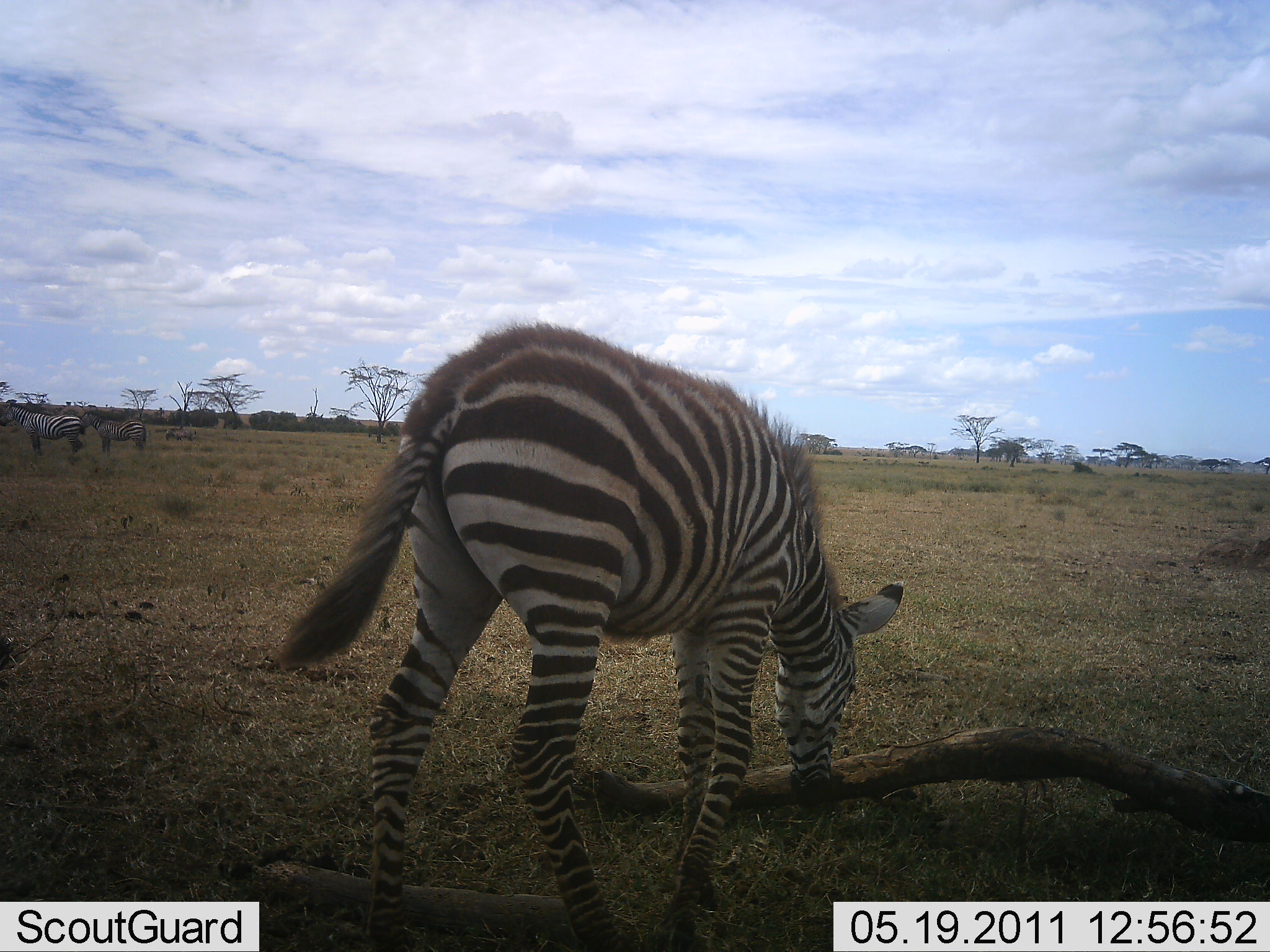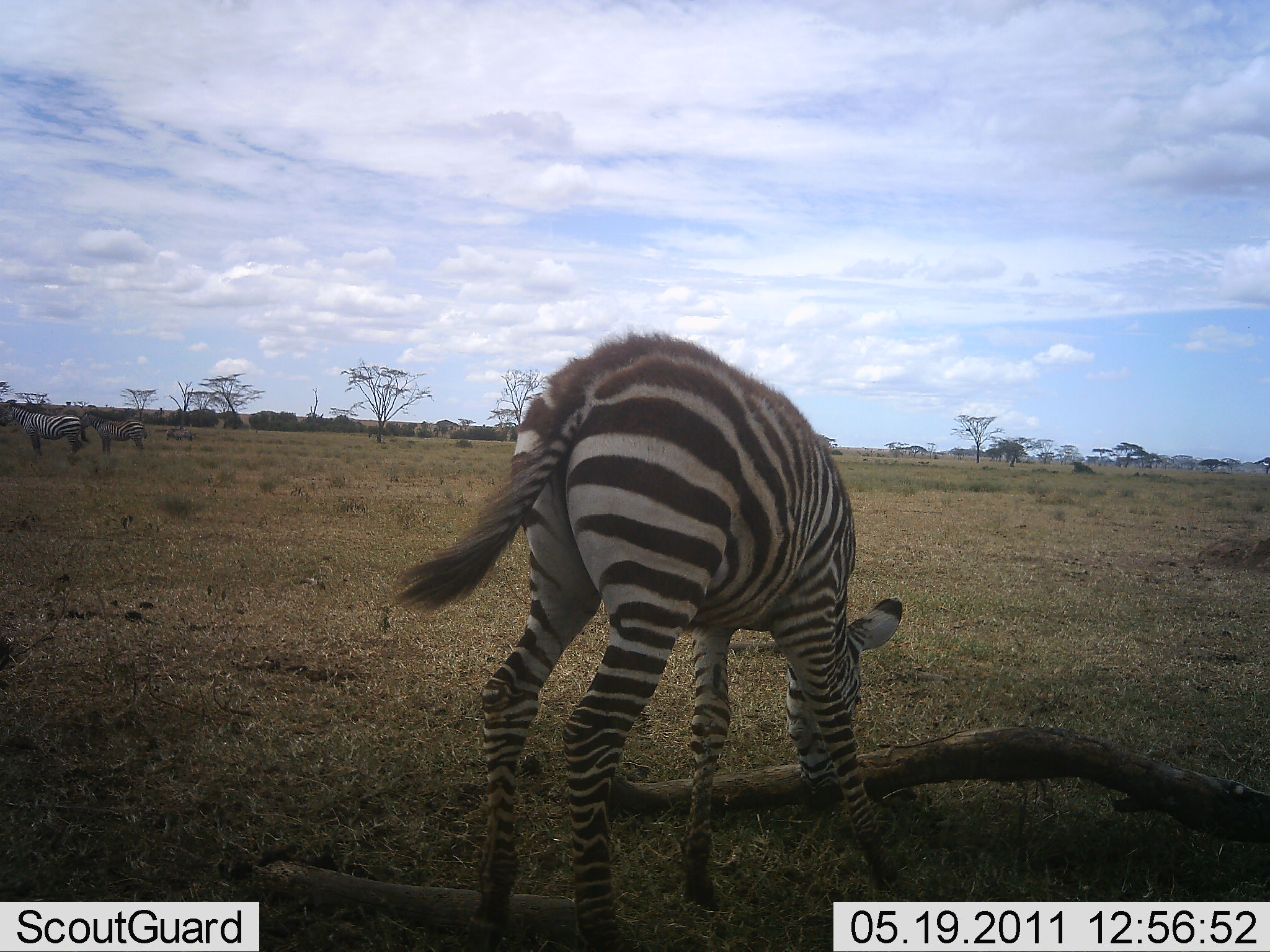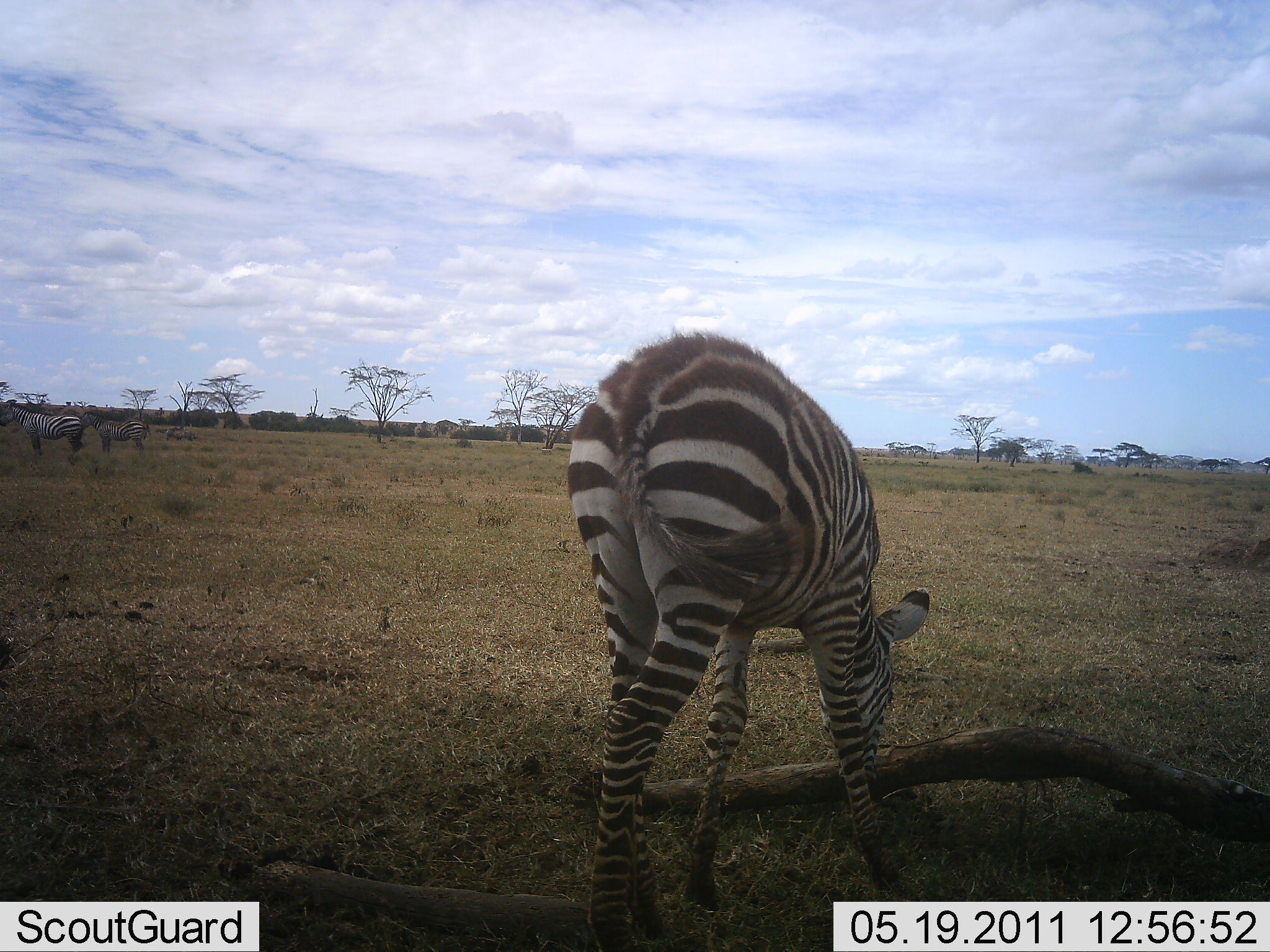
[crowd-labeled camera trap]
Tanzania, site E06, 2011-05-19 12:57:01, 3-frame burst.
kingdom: Animalia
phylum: Chordata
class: Mammalia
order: Perissodactyla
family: Equidae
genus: Equus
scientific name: Equus quagga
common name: plains zebra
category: zebra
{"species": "zebra (plains zebra) (Equus quagga)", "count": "2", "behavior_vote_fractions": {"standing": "64%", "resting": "0%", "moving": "18%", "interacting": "9%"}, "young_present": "0%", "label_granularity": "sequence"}